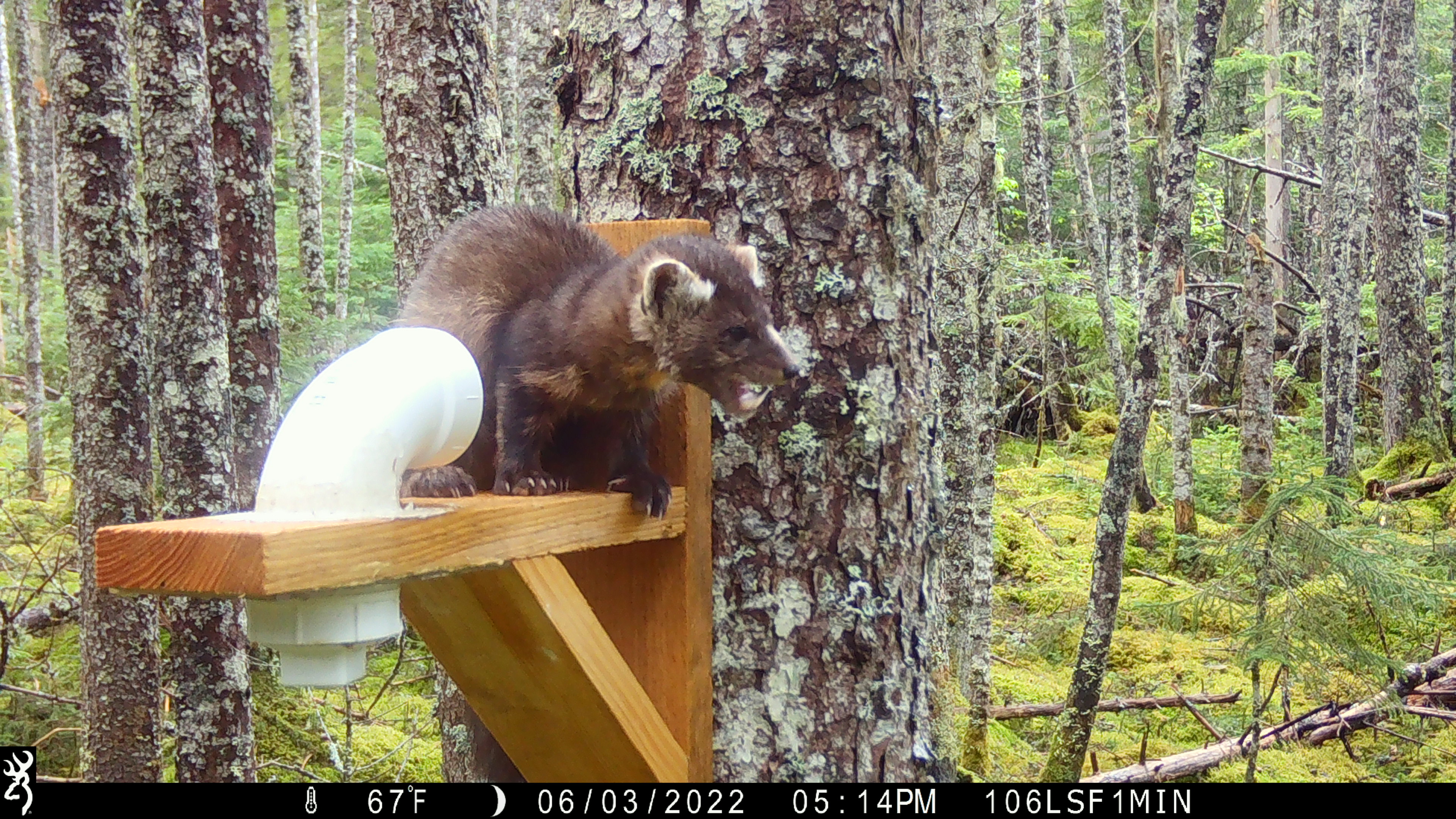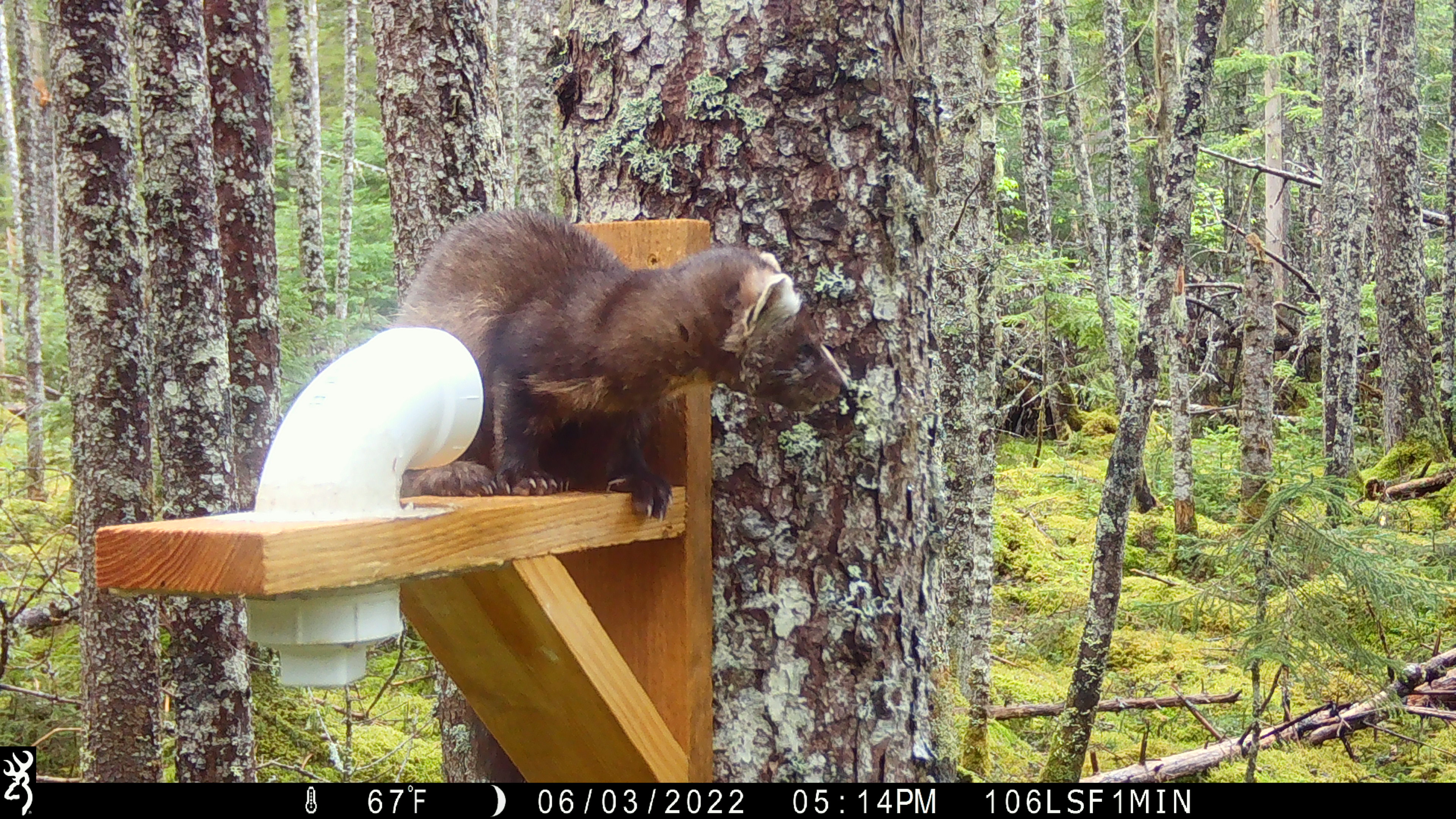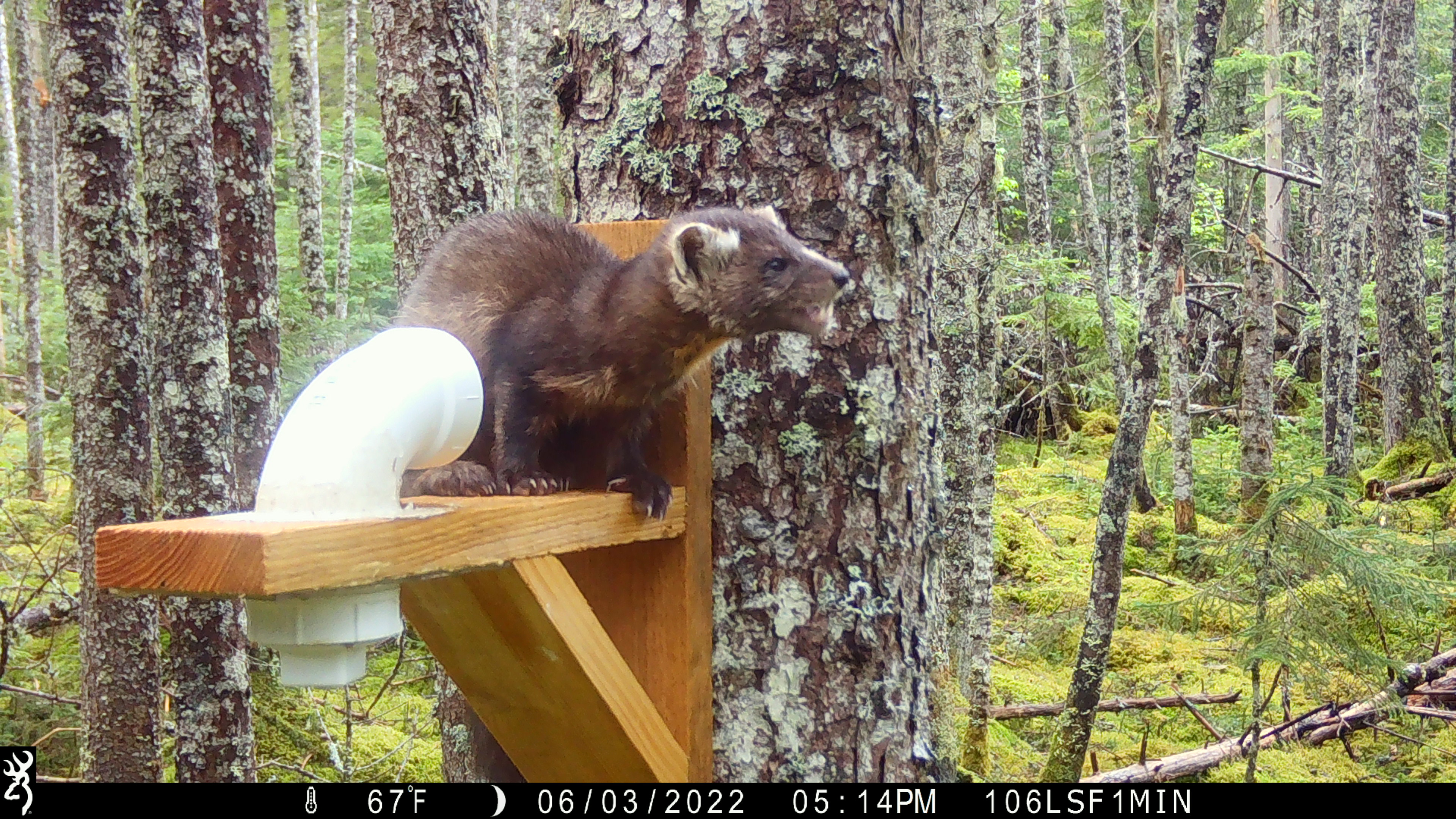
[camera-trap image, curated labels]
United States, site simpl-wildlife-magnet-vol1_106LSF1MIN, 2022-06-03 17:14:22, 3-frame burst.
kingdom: Animalia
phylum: Chordata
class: Mammalia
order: Carnivora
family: Mustelidae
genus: Martes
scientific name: Martes americana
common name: american marten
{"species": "american marten (Martes americana)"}